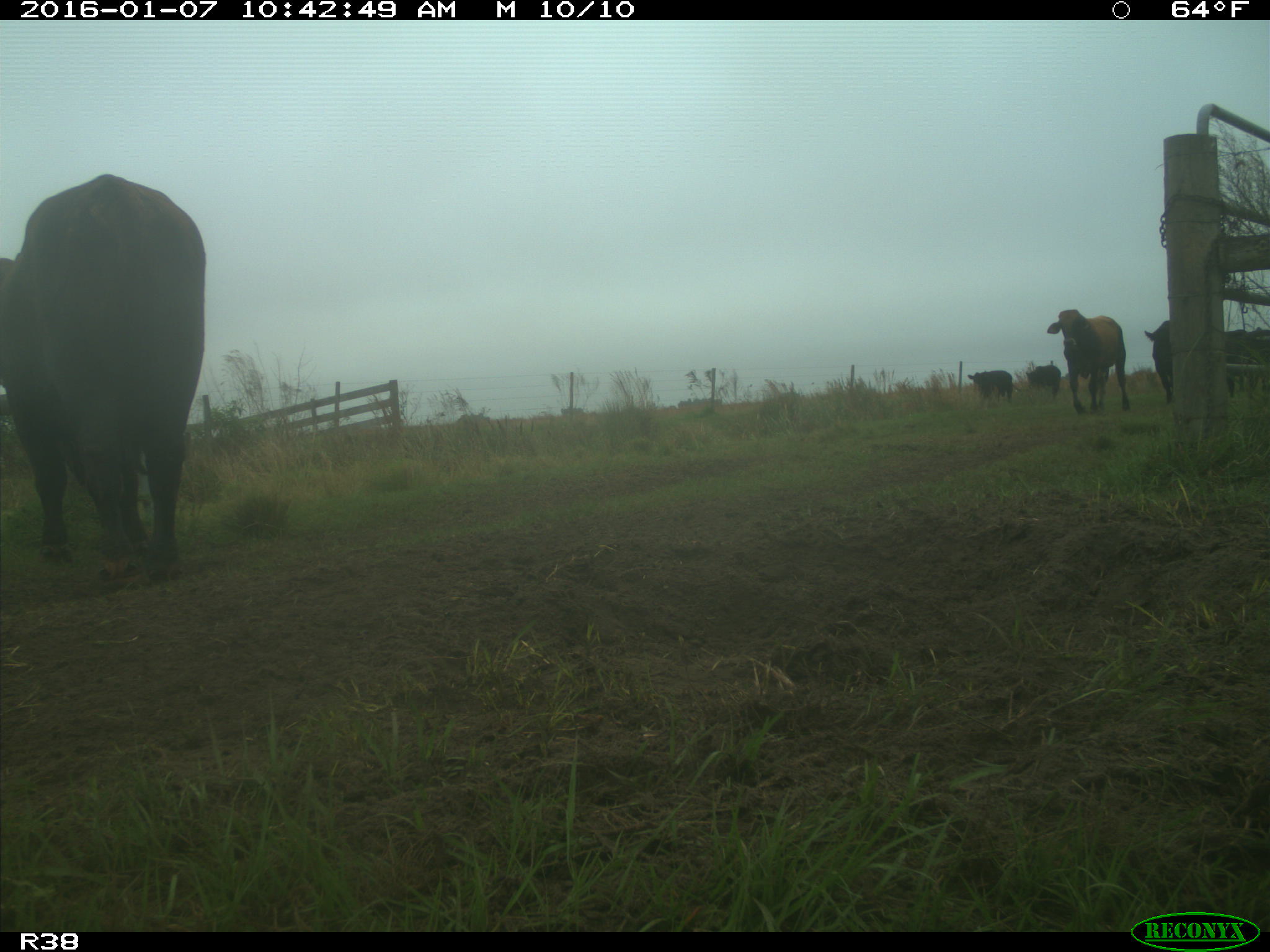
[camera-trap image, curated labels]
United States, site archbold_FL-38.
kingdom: Animalia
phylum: Chordata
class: Mammalia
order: Artiodactyla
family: Bovidae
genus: Bos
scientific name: Bos taurus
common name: domestic cow